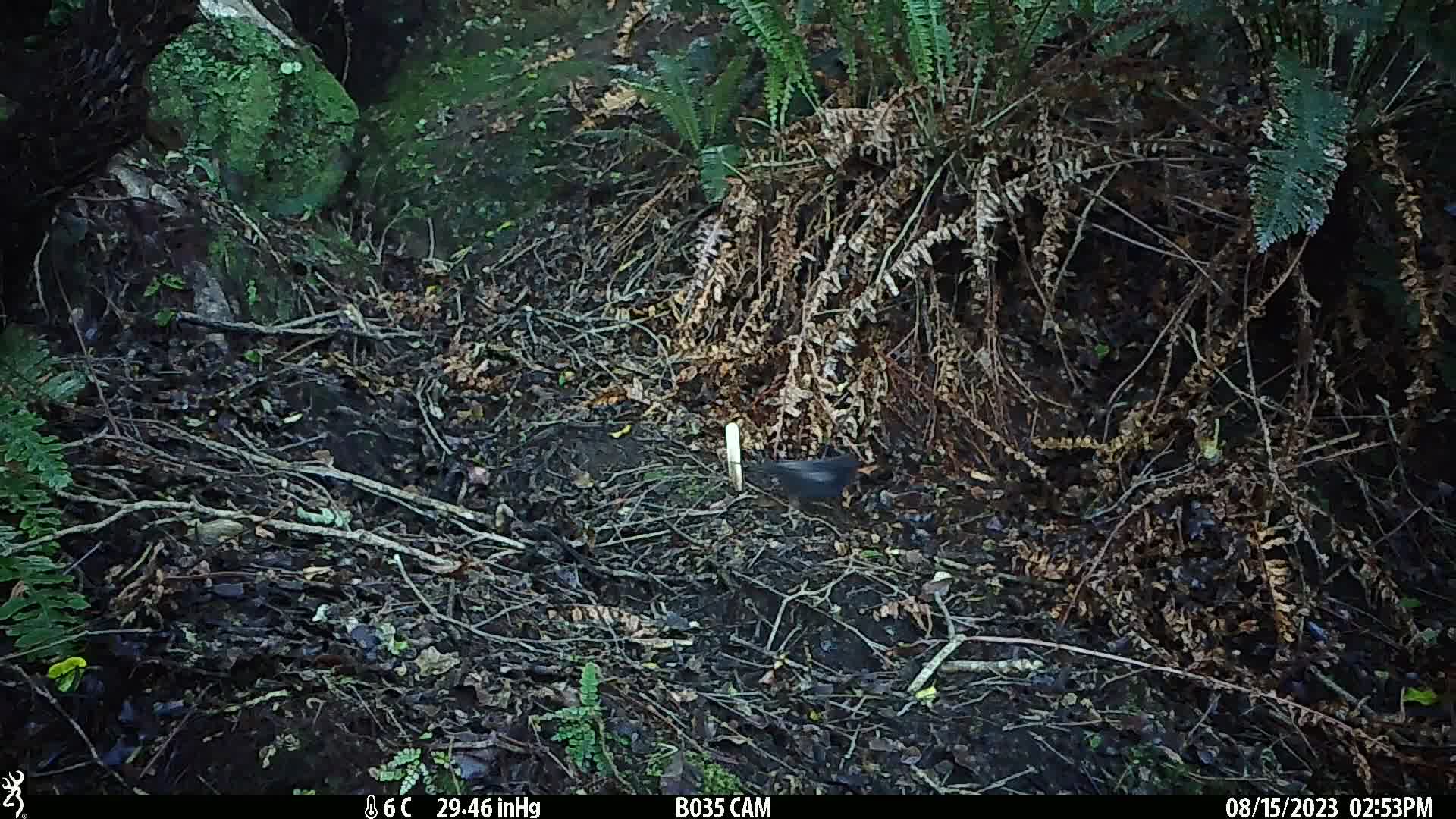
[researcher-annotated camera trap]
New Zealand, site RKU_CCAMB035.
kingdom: Animalia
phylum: Chordata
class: Aves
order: Passeriformes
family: Turdidae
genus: Turdus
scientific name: Turdus merula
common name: eurasian blackbird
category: blackbird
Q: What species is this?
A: Blackbird (eurasian blackbird) (Turdus merula).